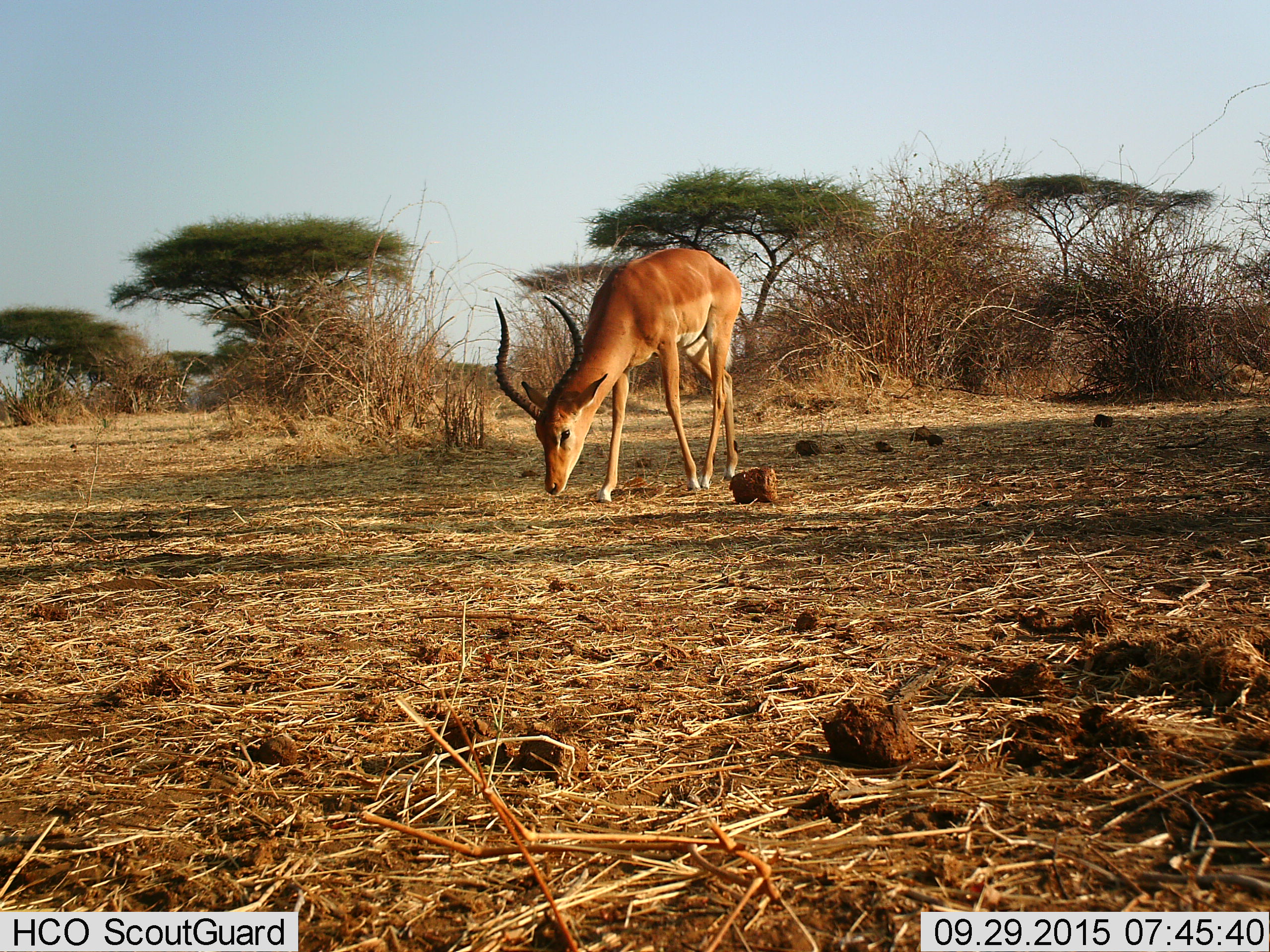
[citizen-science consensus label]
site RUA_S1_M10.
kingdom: Animalia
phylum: Chordata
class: Mammalia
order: Artiodactyla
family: Bovidae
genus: Aepyceros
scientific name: Aepyceros melampus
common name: impala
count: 1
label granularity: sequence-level